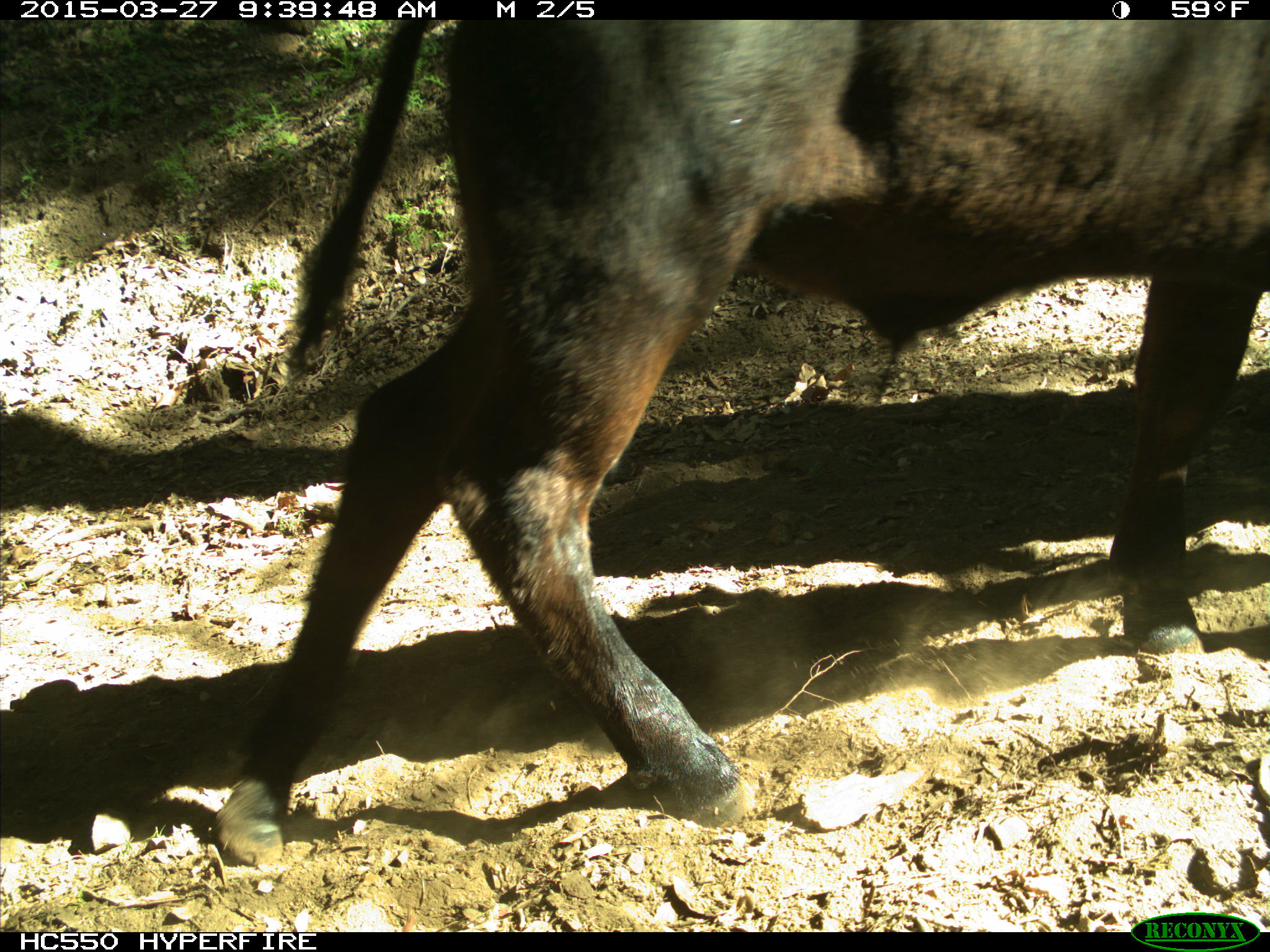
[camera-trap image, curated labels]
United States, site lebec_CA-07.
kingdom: Animalia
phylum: Chordata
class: Mammalia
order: Artiodactyla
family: Bovidae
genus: Bos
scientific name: Bos taurus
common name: domestic cow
Bos taurus (domestic cow).